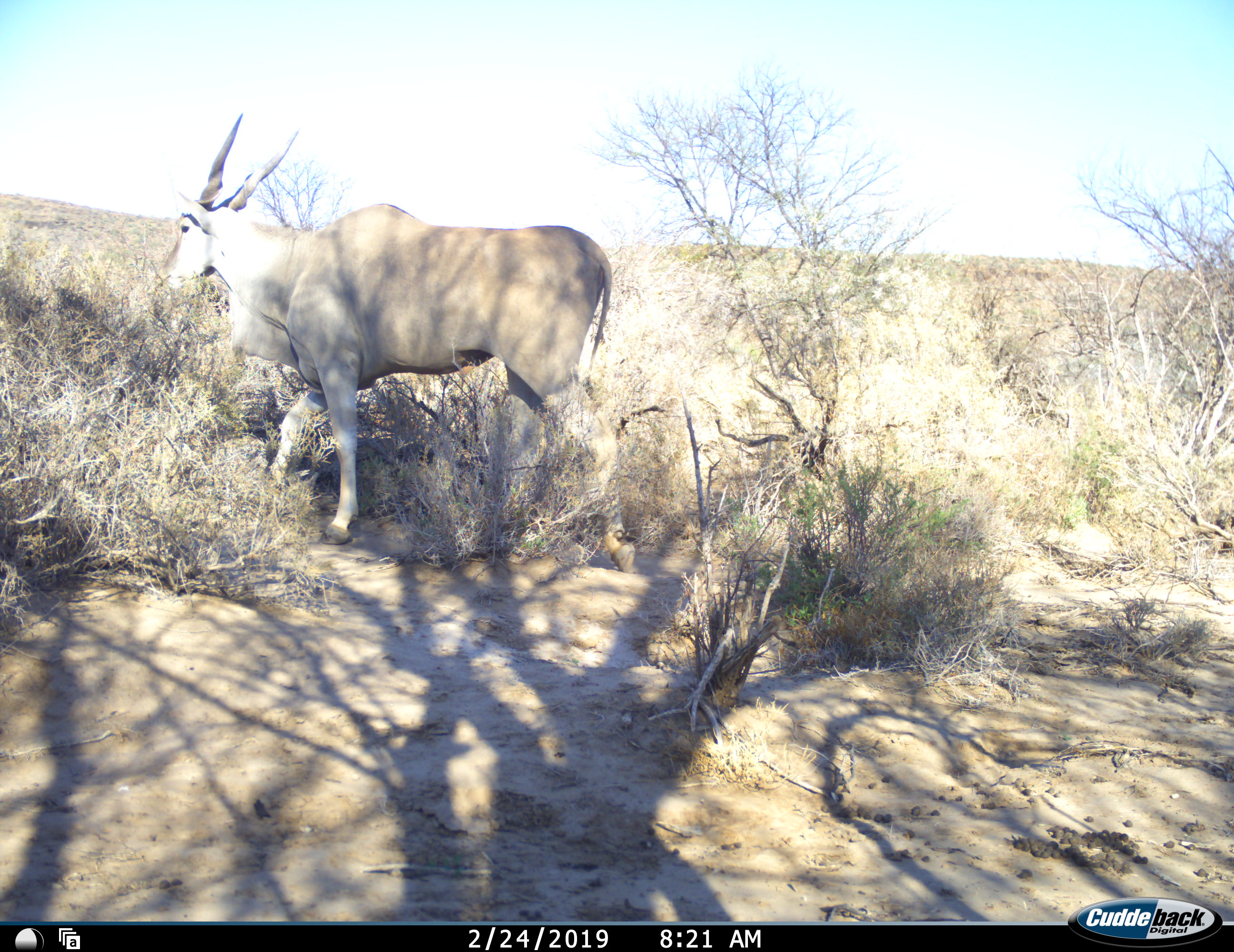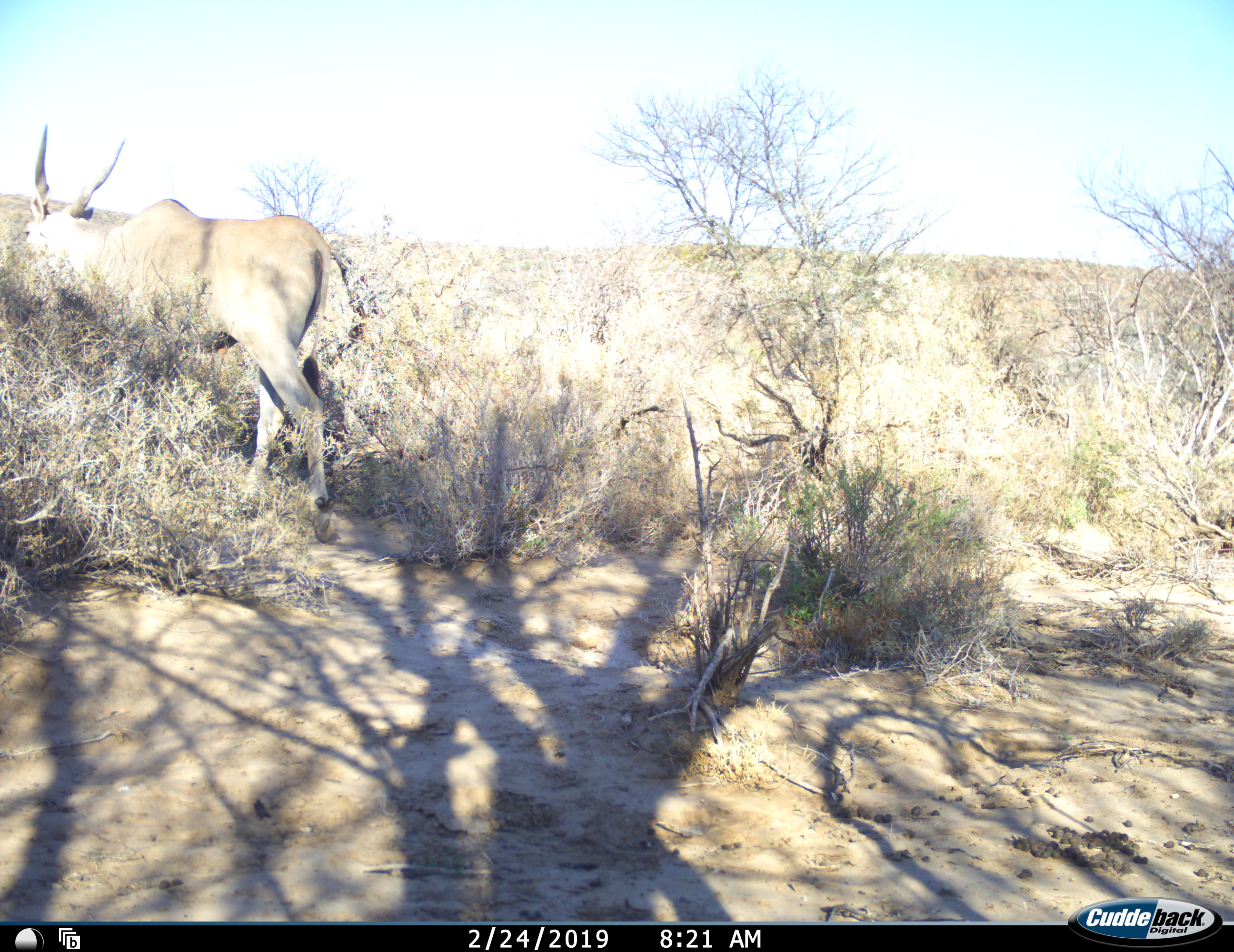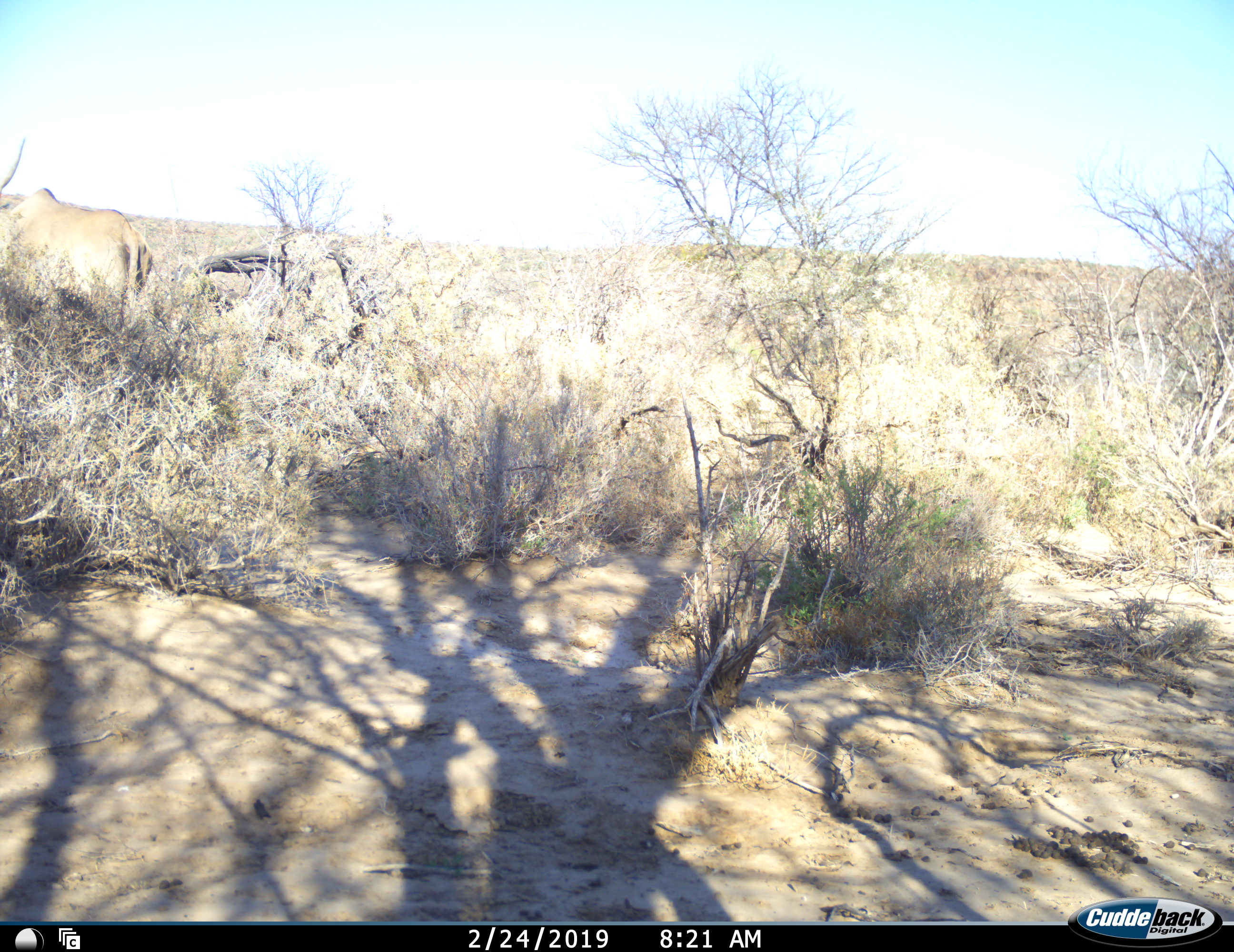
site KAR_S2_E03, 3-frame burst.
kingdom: Animalia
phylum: Chordata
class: Mammalia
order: Artiodactyla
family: Bovidae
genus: Tragelaphus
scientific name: Tragelaphus oryx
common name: eland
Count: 1.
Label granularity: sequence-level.